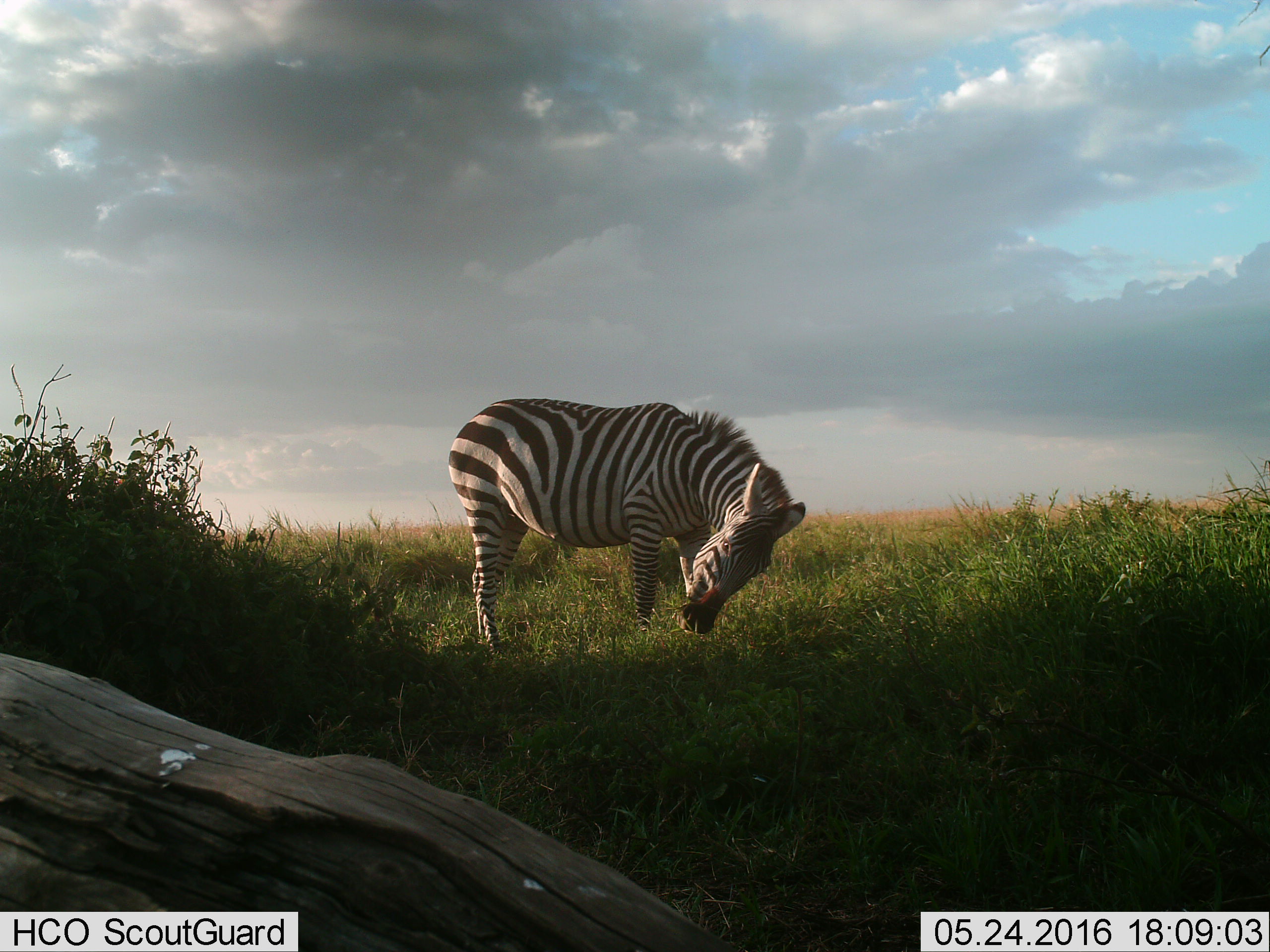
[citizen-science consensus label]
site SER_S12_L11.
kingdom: Animalia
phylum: Chordata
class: Mammalia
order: Perissodactyla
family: Equidae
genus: Equus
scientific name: Equus quagga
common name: plains zebra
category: zebraplains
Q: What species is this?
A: Zebraplains (plains zebra) (Equus quagga).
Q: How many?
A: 1.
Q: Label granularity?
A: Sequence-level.